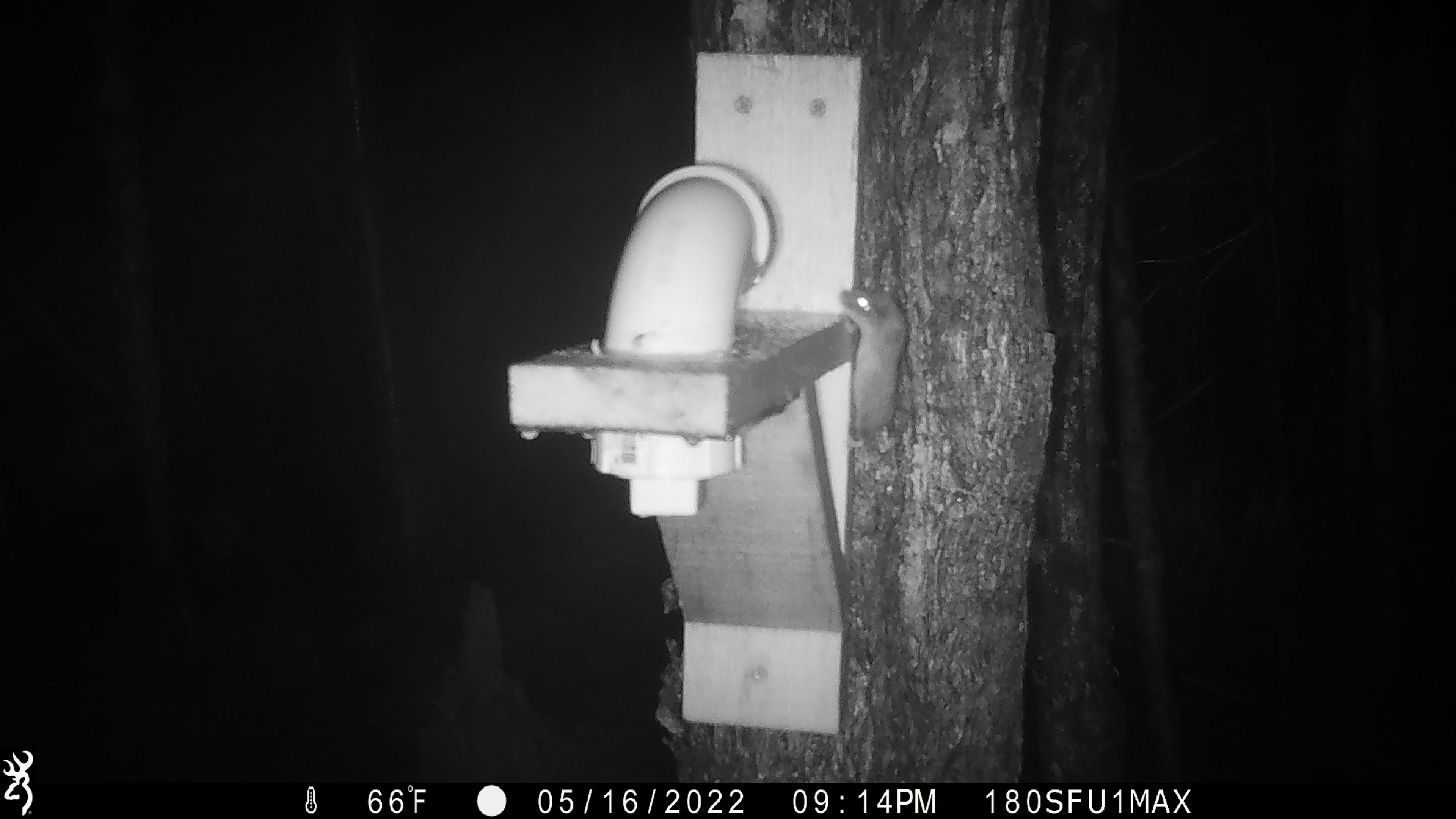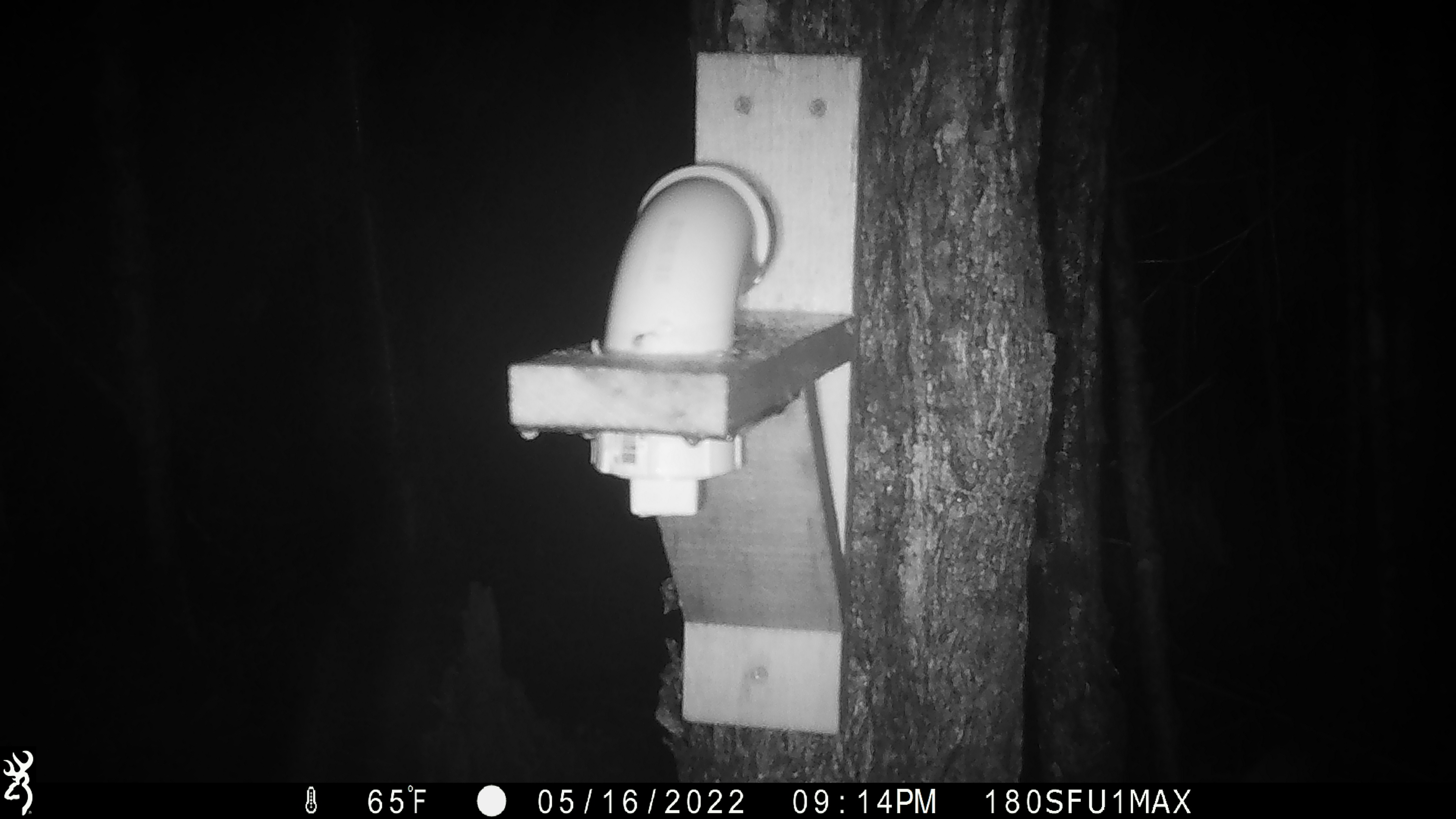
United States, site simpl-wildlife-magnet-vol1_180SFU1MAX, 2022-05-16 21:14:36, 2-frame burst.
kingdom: Animalia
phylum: Chordata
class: Mammalia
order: Rodentia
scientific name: Rodentia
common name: mouse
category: mouse sp.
Mouse sp. (mouse) (Rodentia).